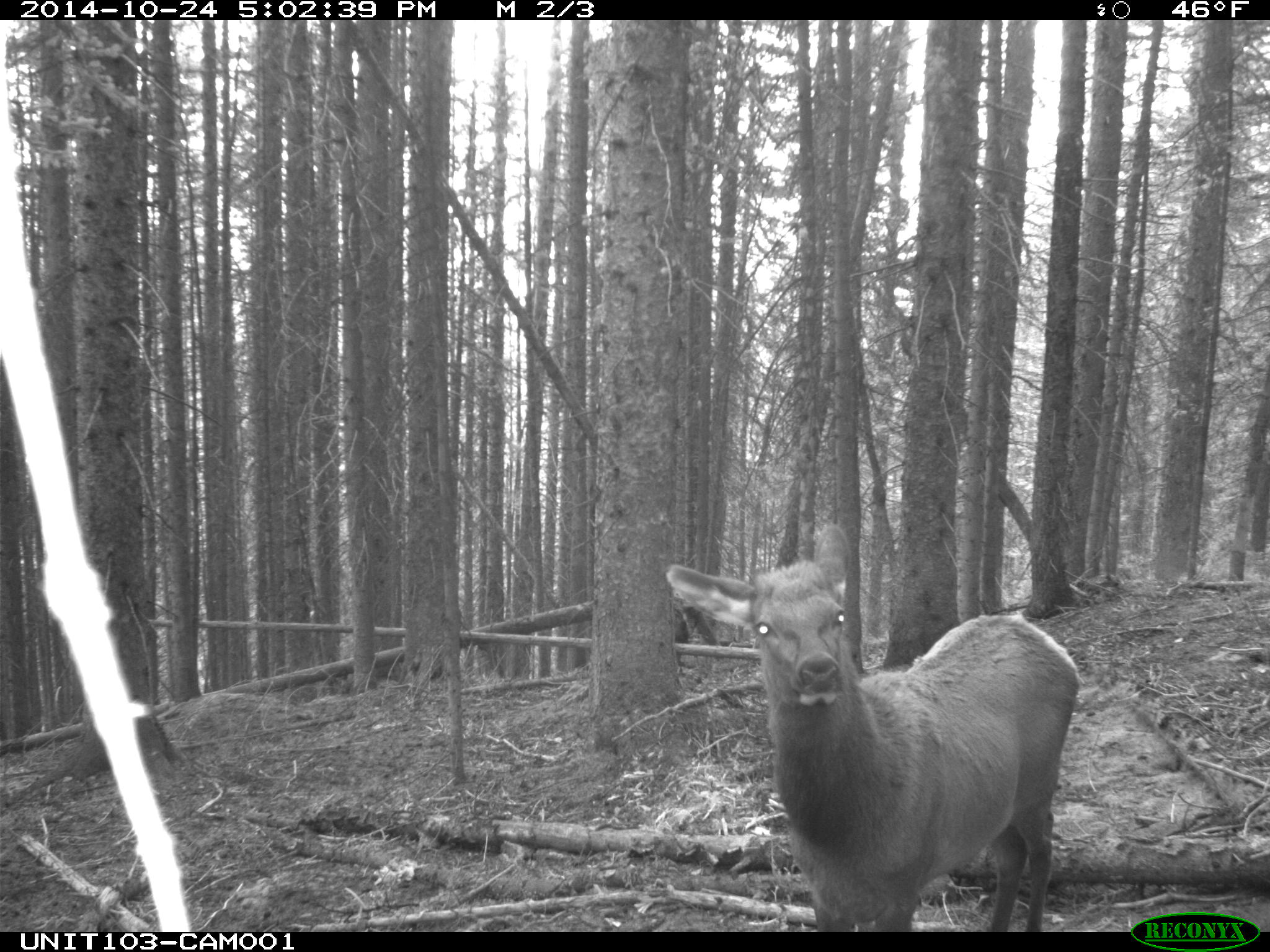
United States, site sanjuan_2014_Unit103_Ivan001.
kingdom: Animalia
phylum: Chordata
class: Mammalia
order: Artiodactyla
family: Cervidae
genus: Cervus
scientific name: Cervus elaphus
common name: red deer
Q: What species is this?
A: Cervus elaphus (red deer).